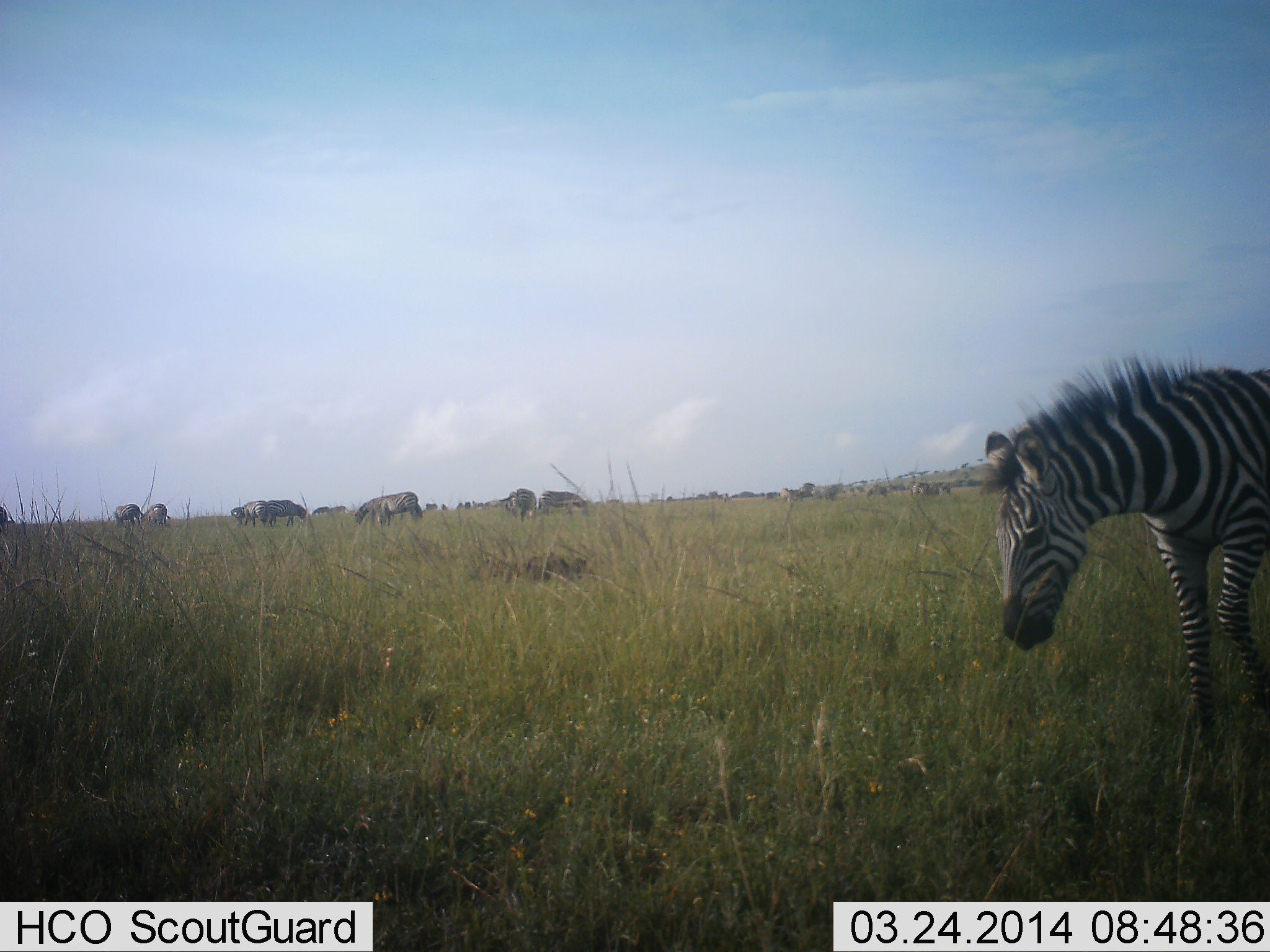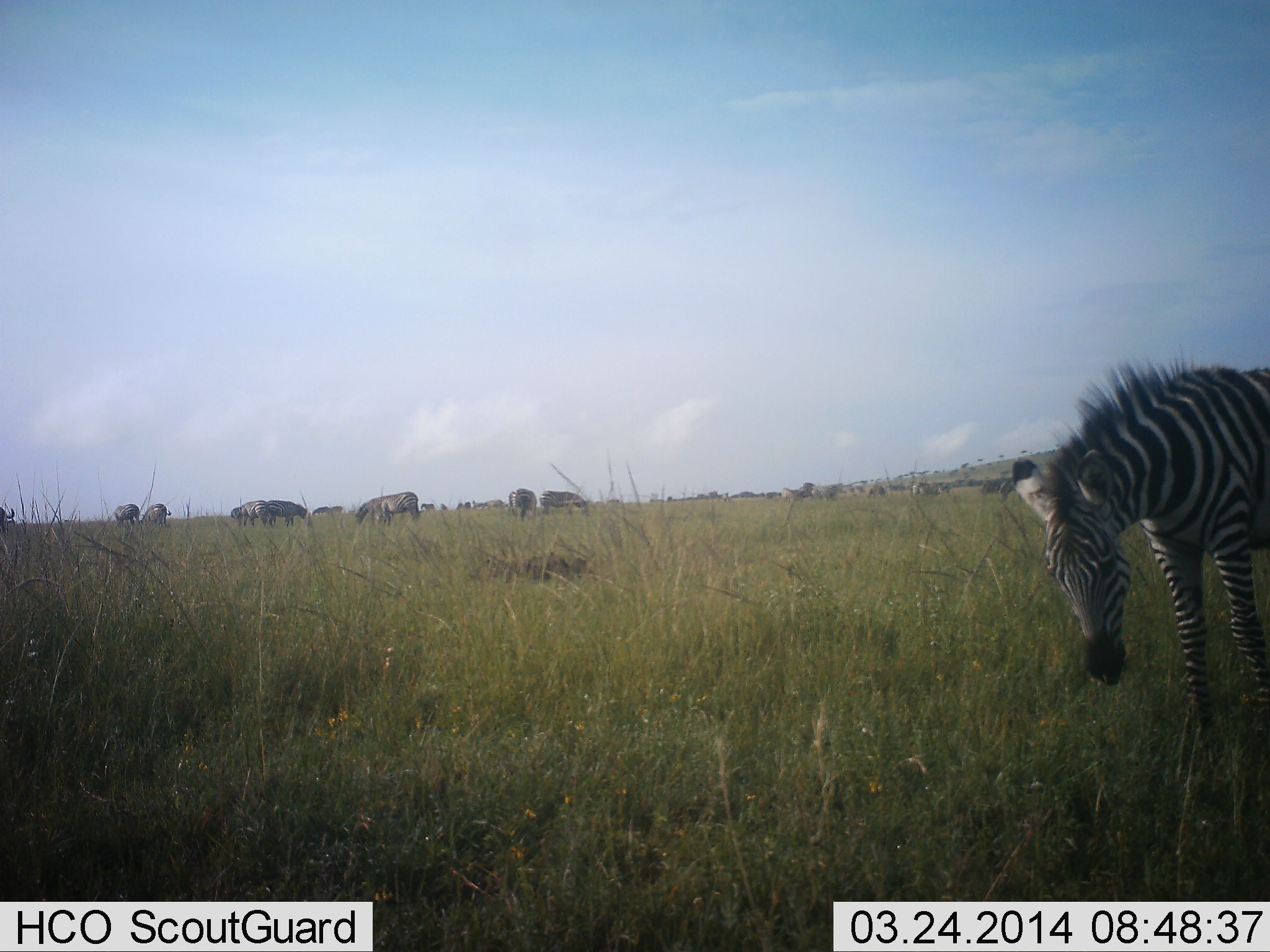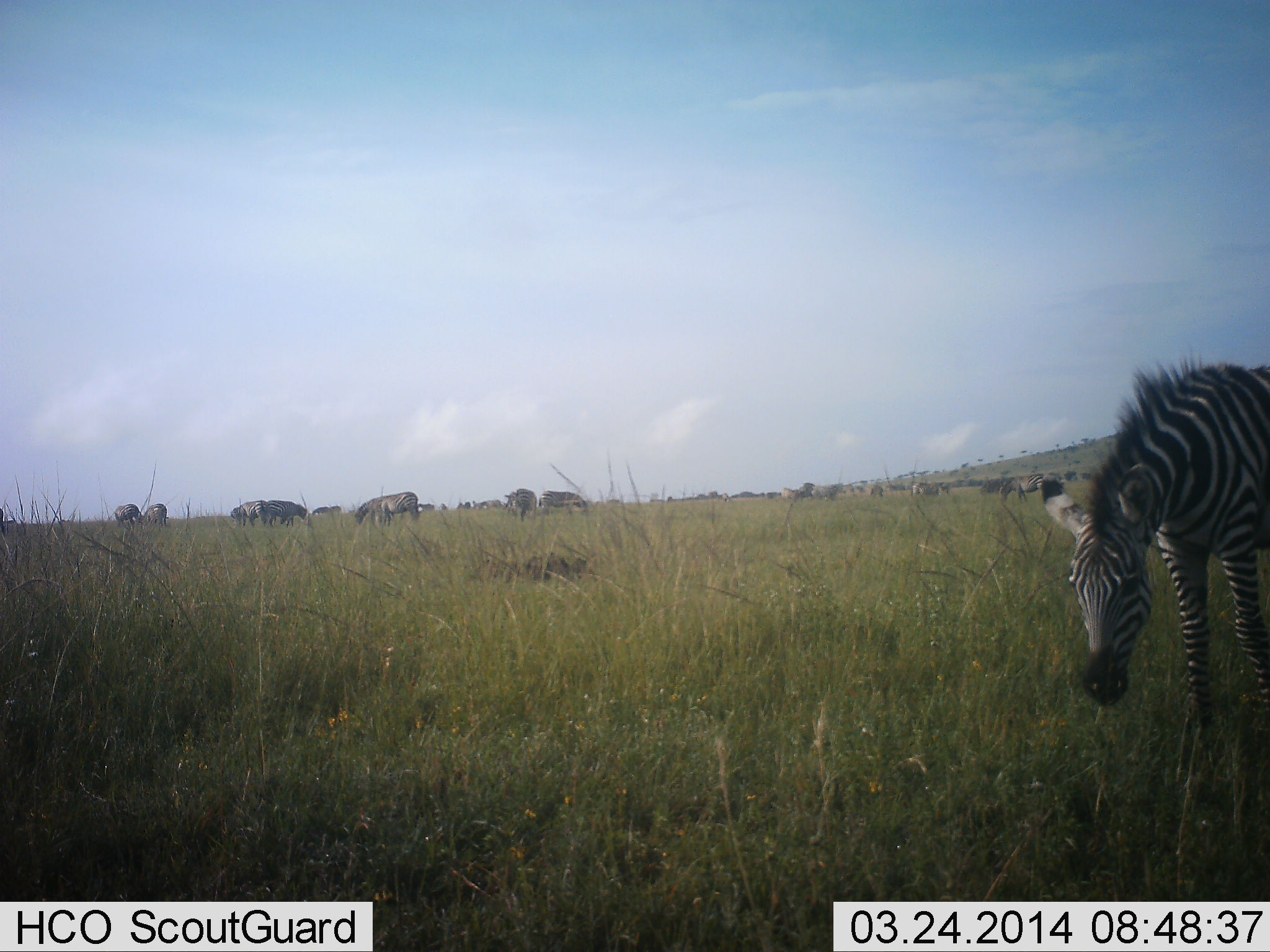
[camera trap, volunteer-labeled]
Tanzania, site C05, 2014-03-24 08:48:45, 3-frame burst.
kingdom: Animalia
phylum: Chordata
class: Mammalia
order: Perissodactyla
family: Equidae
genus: Equus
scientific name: Equus quagga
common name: plains zebra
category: zebra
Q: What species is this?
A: Zebra (plains zebra) (Equus quagga).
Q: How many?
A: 1.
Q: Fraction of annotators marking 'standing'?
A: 50%.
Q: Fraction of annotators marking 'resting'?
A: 0%.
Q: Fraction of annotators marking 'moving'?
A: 11%.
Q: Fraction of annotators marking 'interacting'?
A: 6%.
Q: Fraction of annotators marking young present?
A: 11%.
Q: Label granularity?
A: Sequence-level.